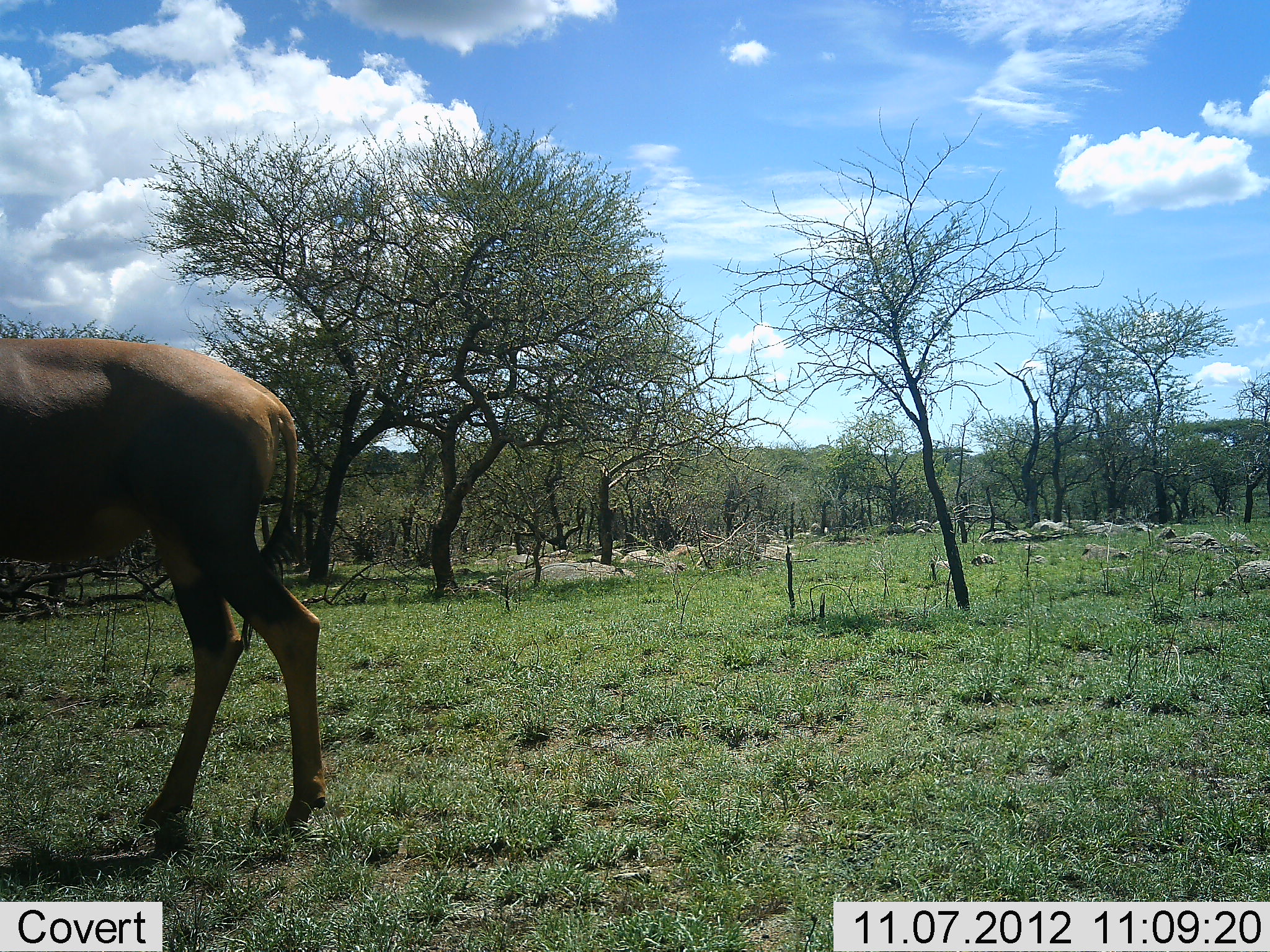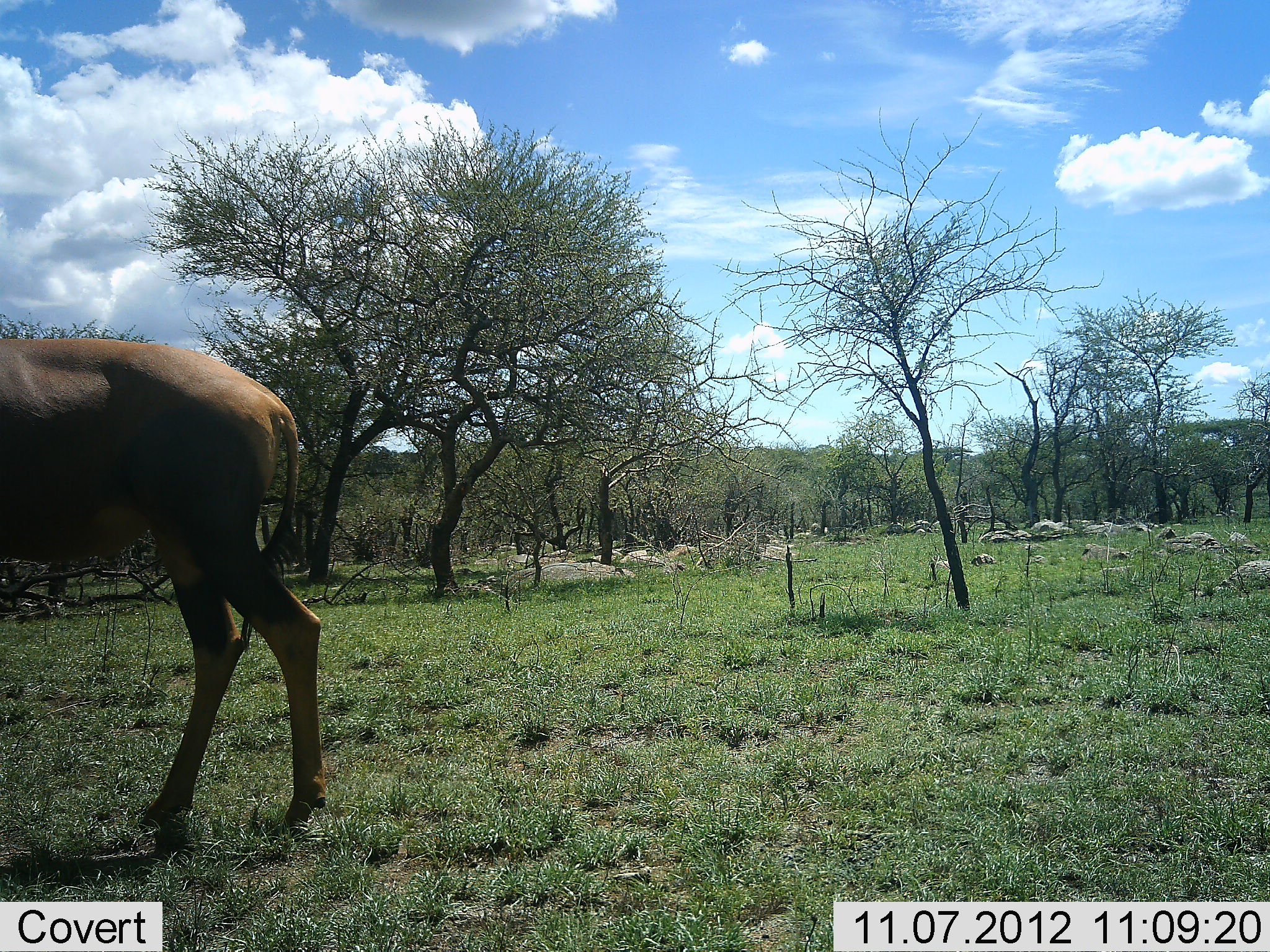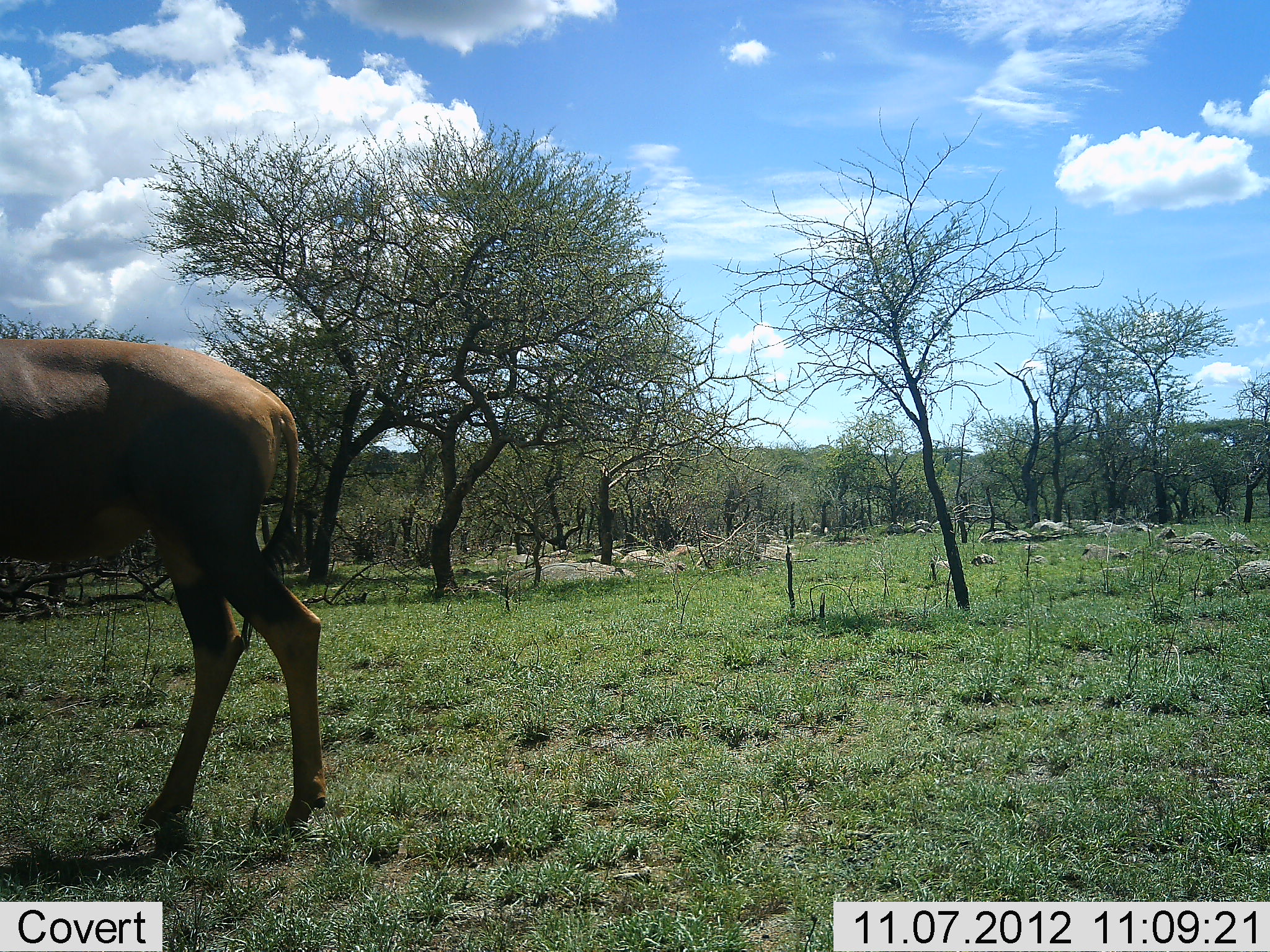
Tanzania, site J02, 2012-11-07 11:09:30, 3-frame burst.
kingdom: Animalia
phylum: Chordata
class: Mammalia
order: Artiodactyla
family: Bovidae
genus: Damaliscus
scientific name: Damaliscus lunatus jimela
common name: topi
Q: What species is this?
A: Topi (Damaliscus lunatus jimela).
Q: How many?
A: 1.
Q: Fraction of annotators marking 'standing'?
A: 100%.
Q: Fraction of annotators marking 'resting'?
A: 0%.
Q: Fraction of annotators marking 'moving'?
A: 0%.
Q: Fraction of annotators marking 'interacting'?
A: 0%.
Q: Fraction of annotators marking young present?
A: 0%.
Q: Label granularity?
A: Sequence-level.